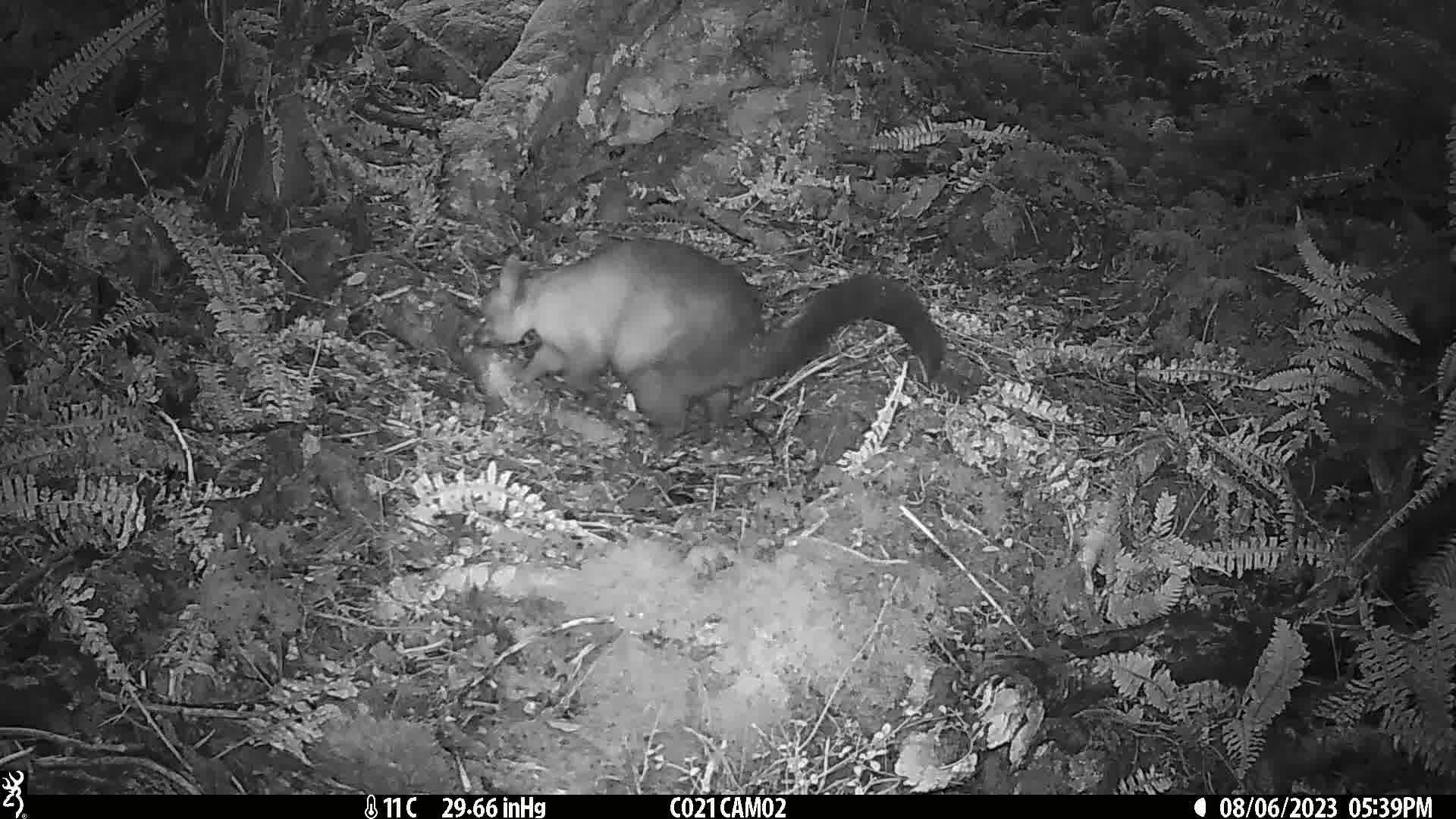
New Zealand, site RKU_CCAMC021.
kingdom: Animalia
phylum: Chordata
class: Mammalia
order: Diprotodontia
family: Phalangeridae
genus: Trichosurus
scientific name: Trichosurus vulpecula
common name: common brushtail possum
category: possum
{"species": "possum (common brushtail possum) (Trichosurus vulpecula)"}